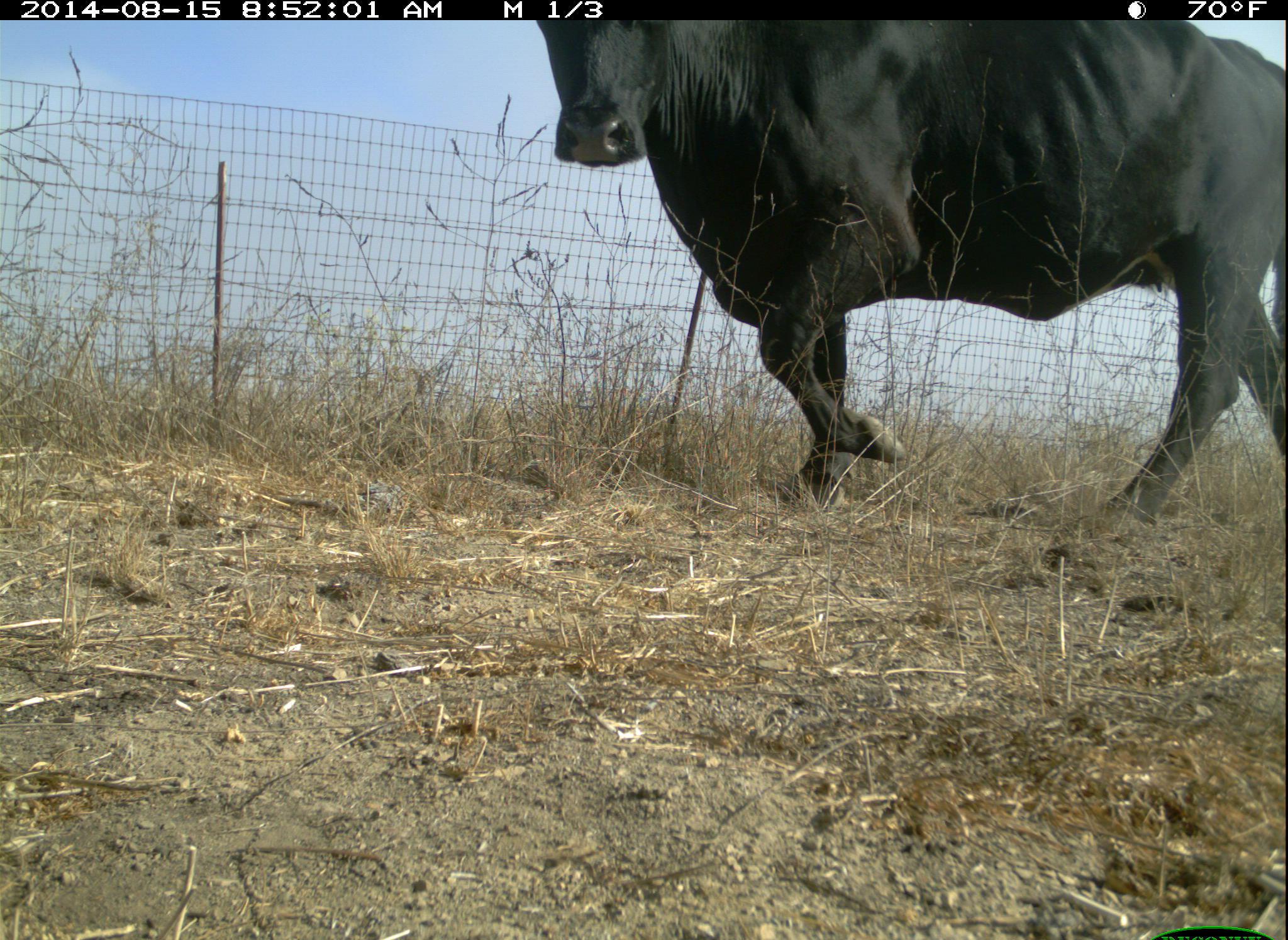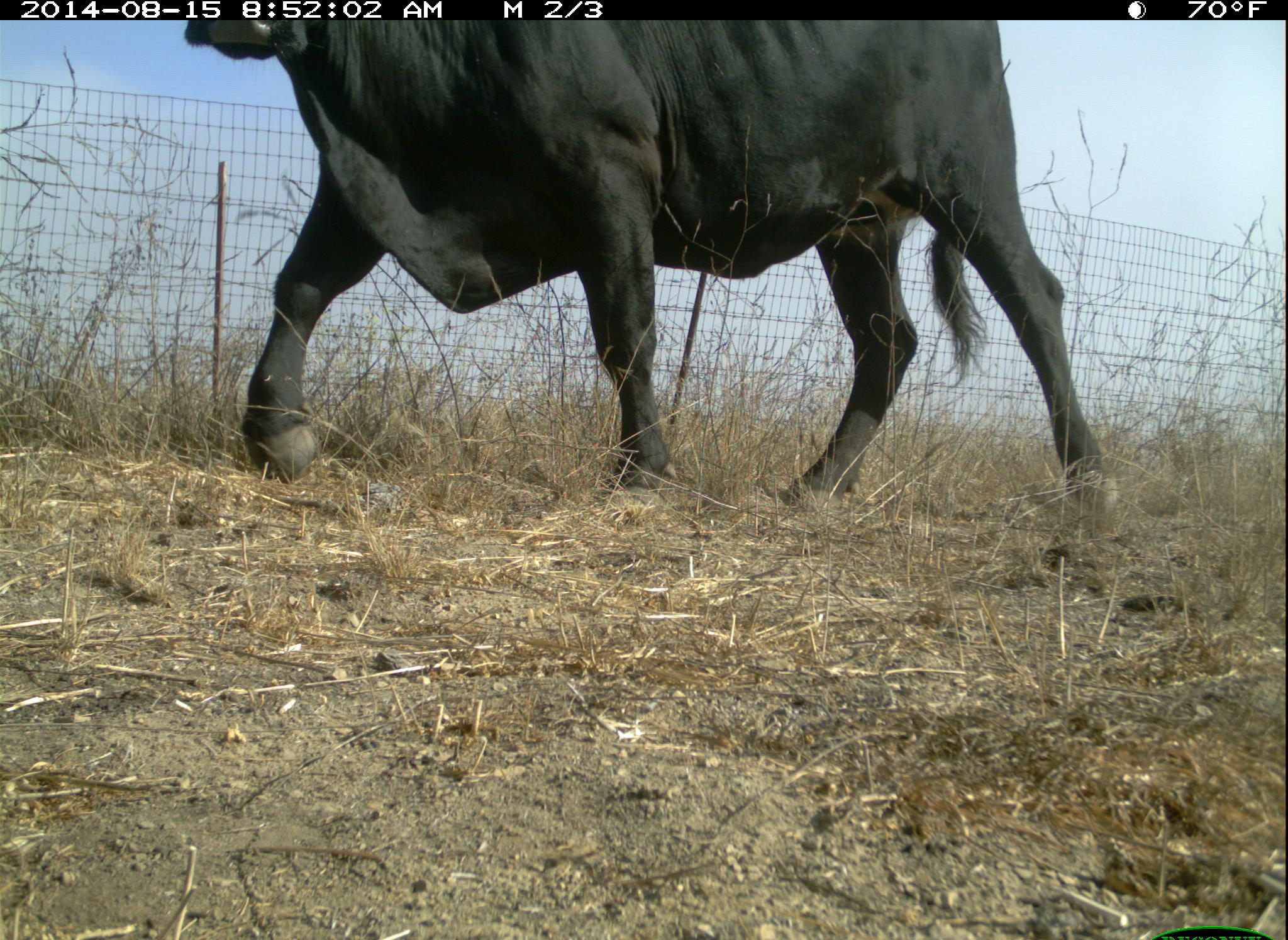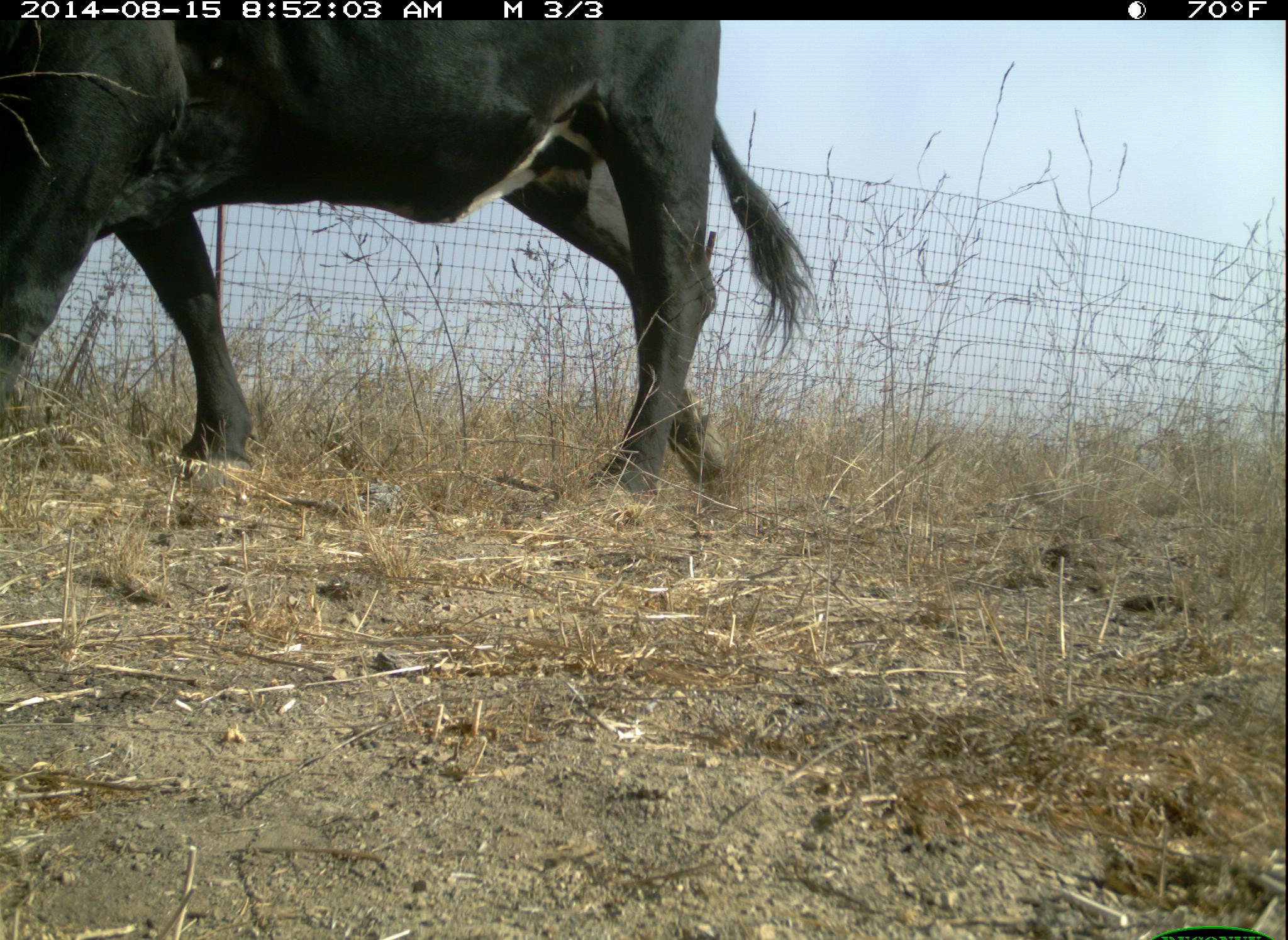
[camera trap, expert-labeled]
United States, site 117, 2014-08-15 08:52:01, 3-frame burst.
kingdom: Animalia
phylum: Chordata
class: Mammalia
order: Artiodactyla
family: Bovidae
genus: Bos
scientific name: Bos taurus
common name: cow